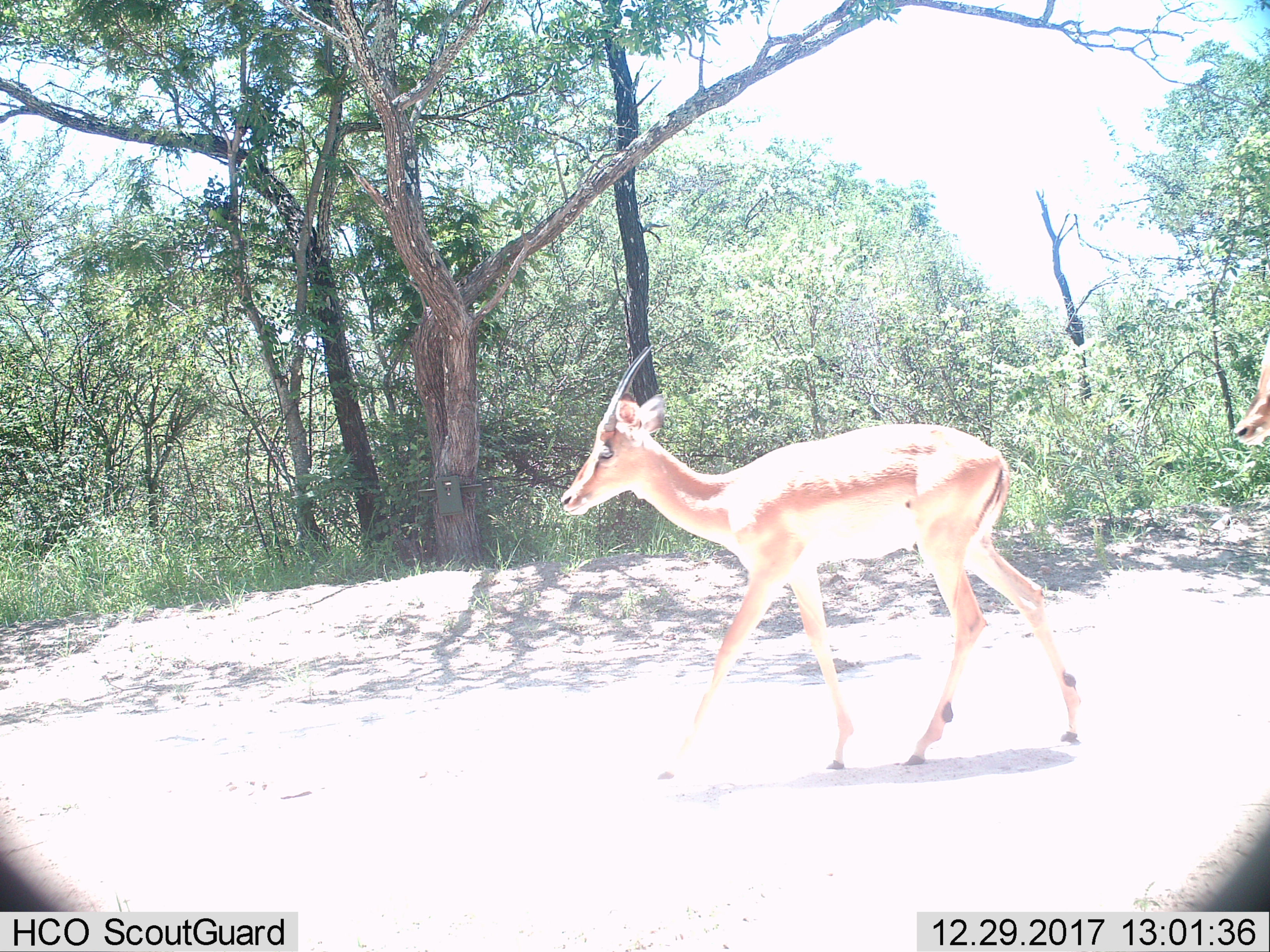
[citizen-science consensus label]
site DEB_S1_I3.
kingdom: Animalia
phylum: Chordata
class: Mammalia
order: Artiodactyla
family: Bovidae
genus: Aepyceros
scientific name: Aepyceros melampus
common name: impala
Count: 2.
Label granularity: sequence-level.